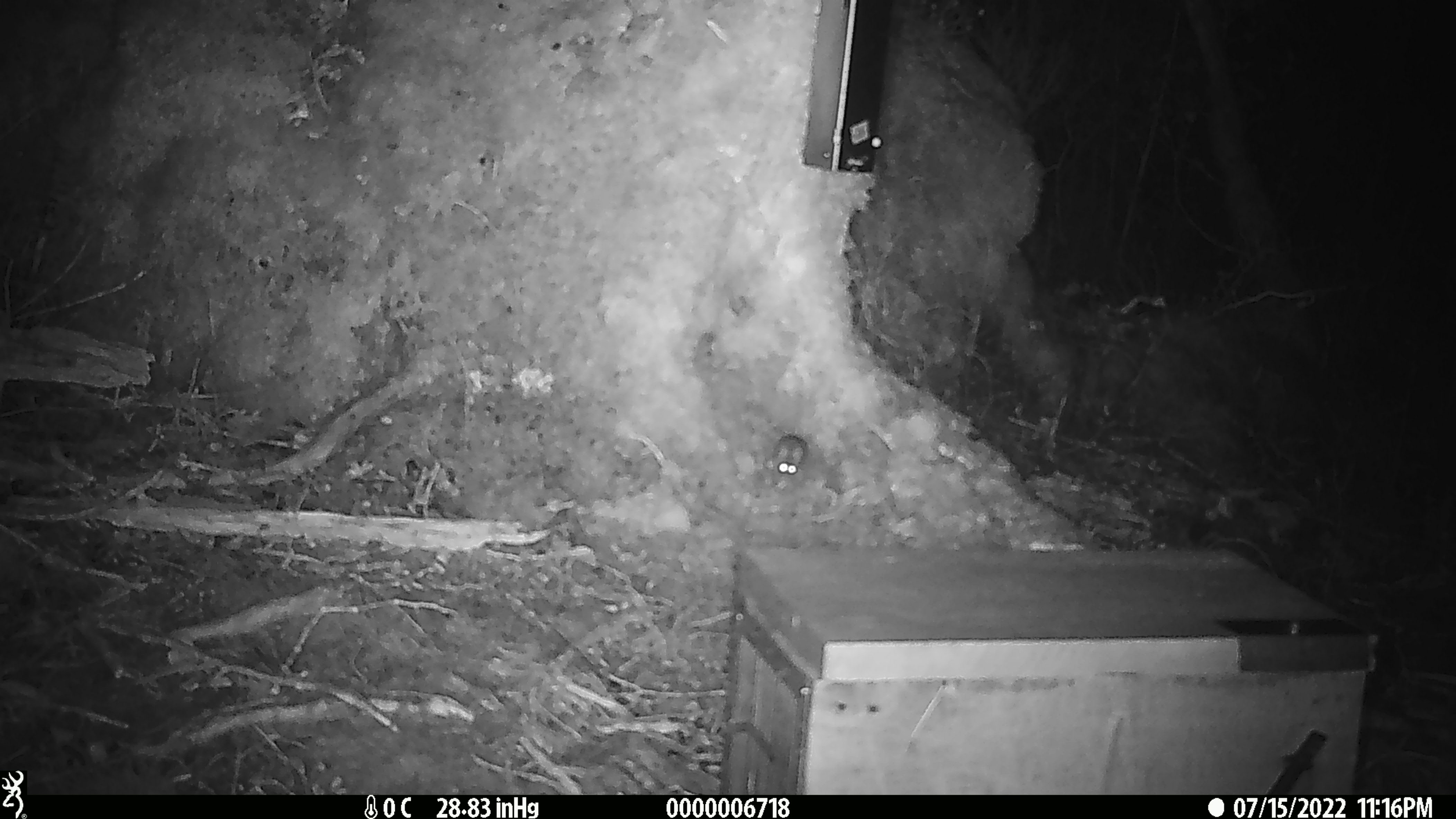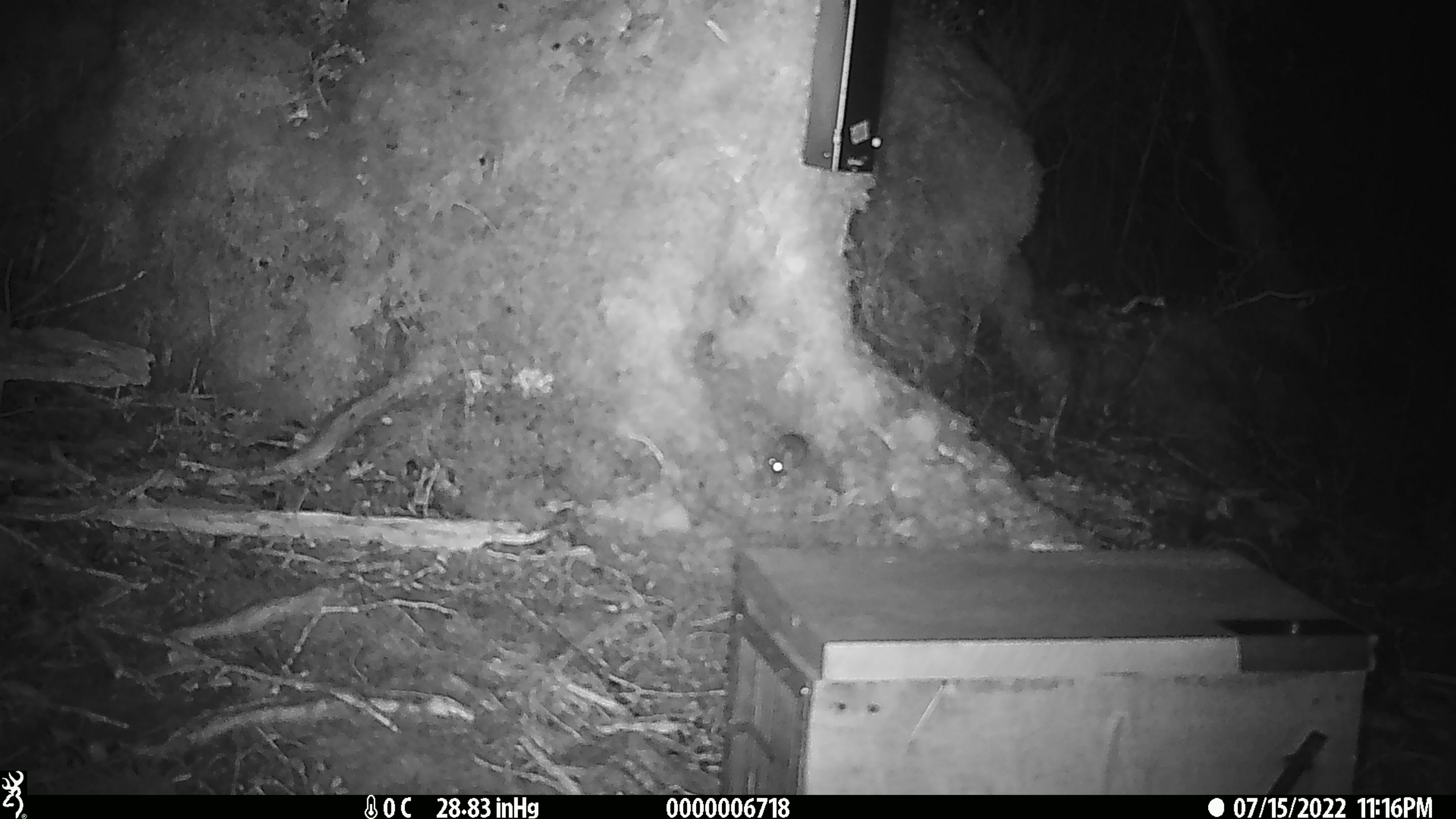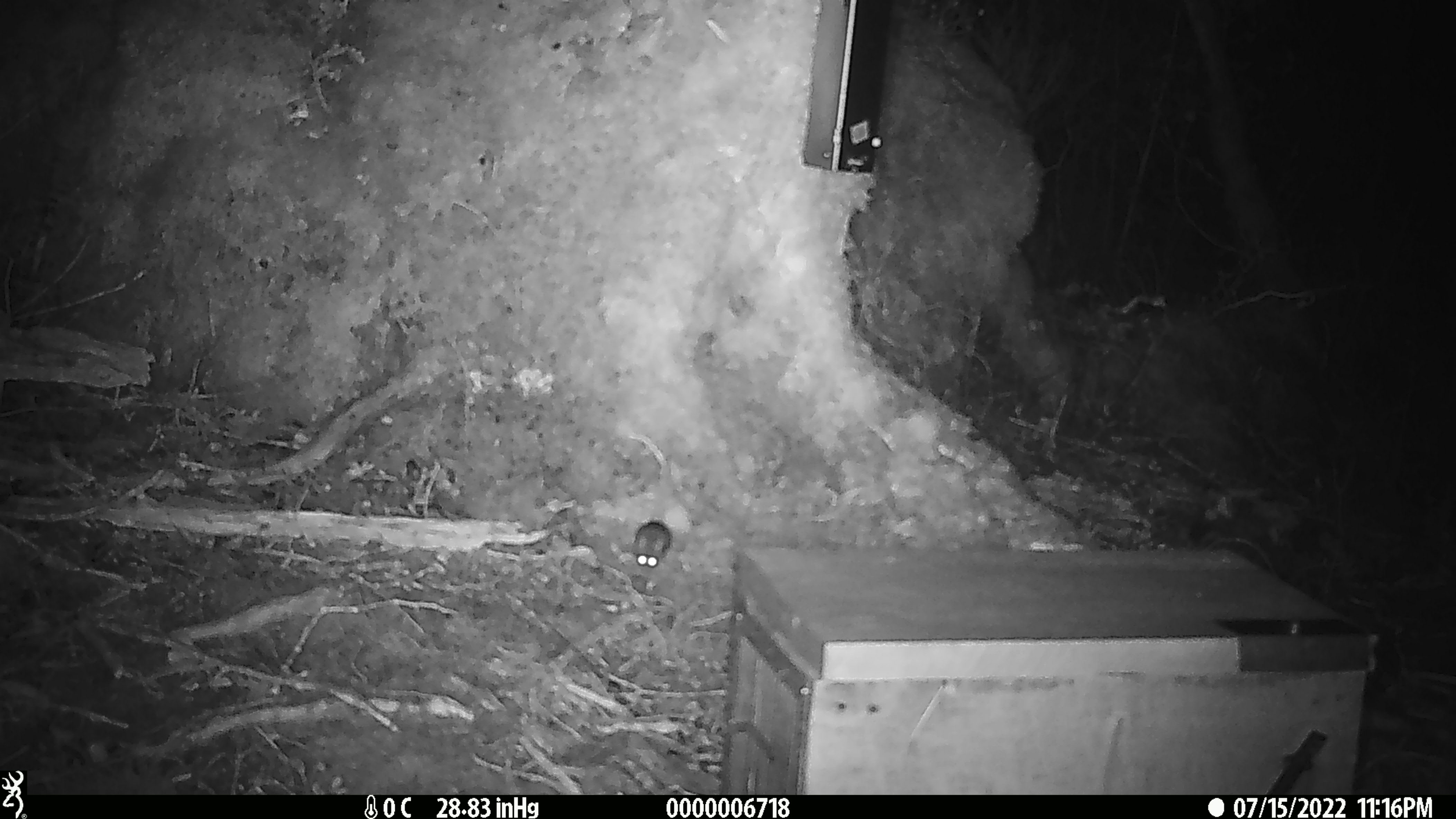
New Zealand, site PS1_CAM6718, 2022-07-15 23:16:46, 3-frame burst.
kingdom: Animalia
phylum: Chordata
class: Mammalia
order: Rodentia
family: Muridae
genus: Mus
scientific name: Mus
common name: mouse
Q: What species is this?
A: Mouse (Mus).